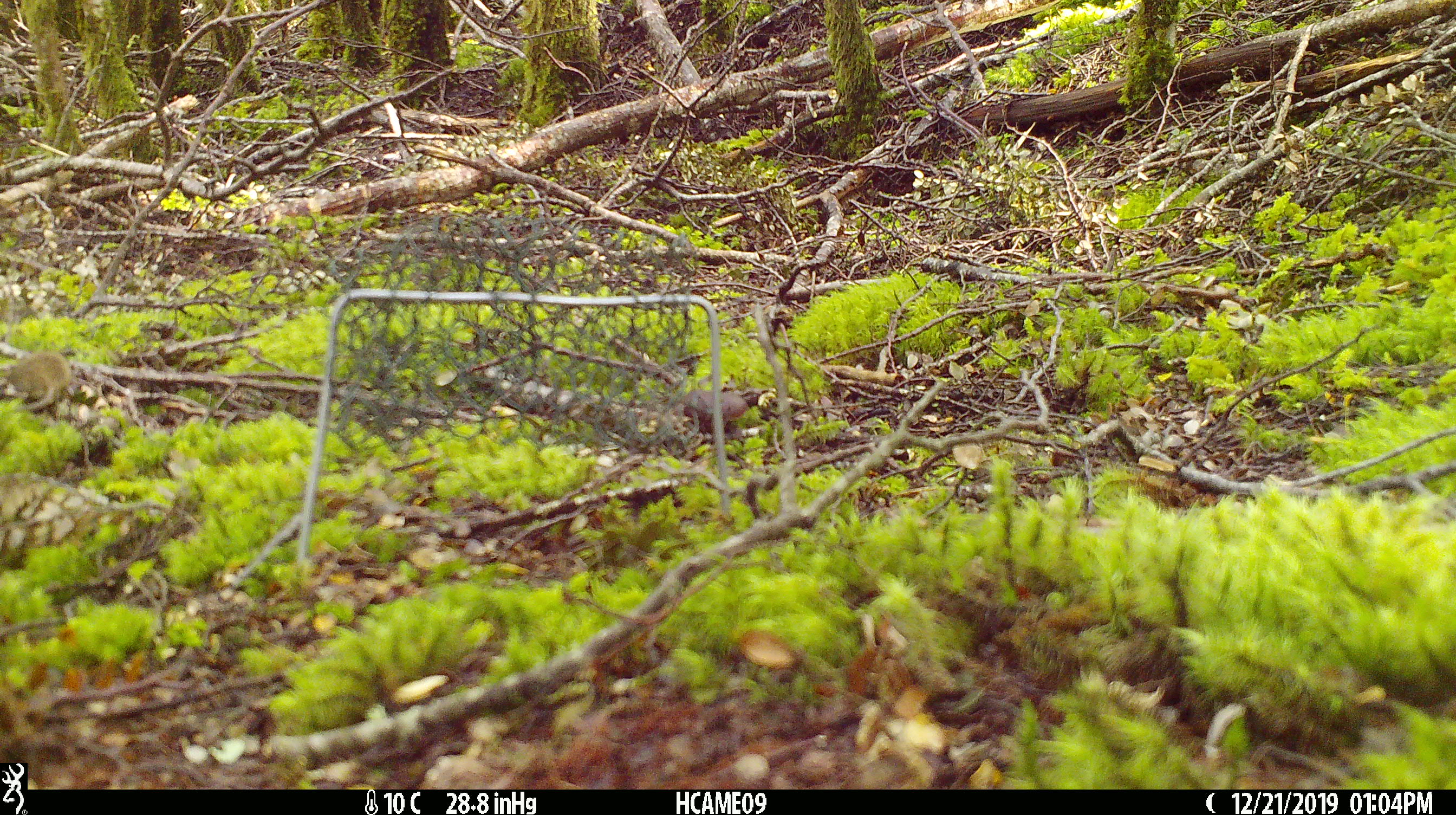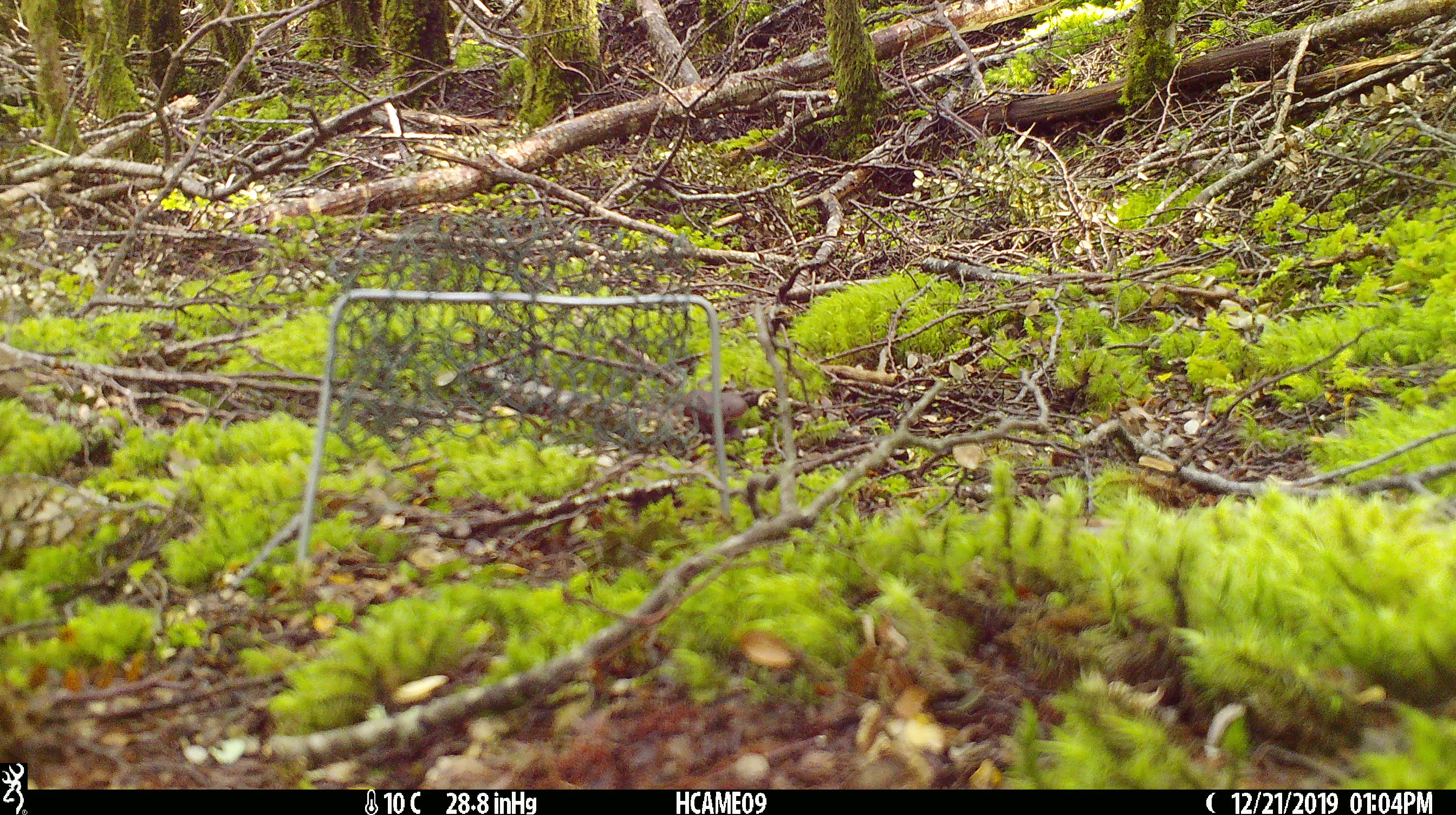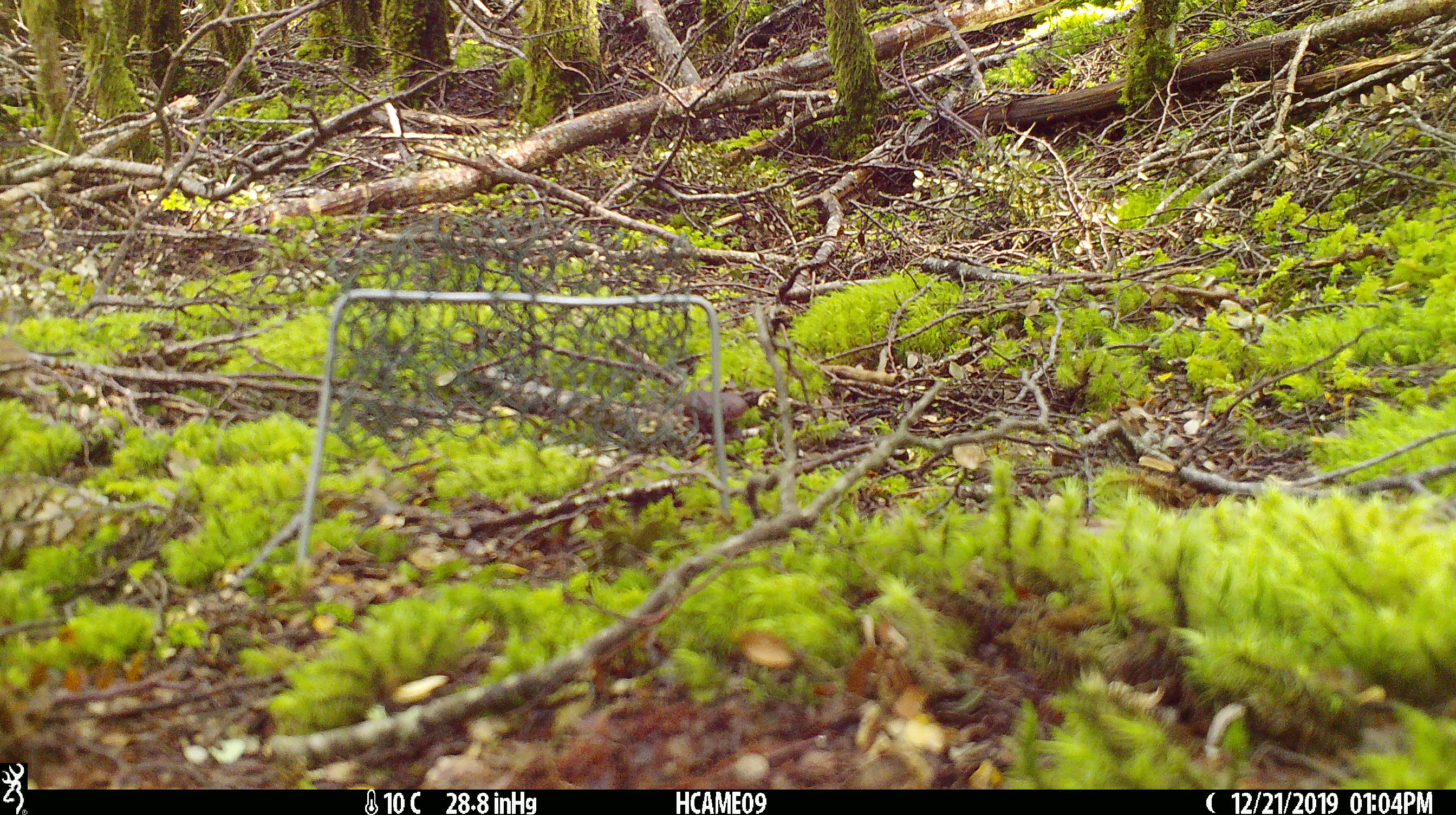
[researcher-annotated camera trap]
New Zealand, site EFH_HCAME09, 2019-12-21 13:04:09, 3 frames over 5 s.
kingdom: Animalia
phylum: Chordata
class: Mammalia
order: Rodentia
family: Muridae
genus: Mus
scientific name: Mus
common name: mouse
Mouse (Mus).